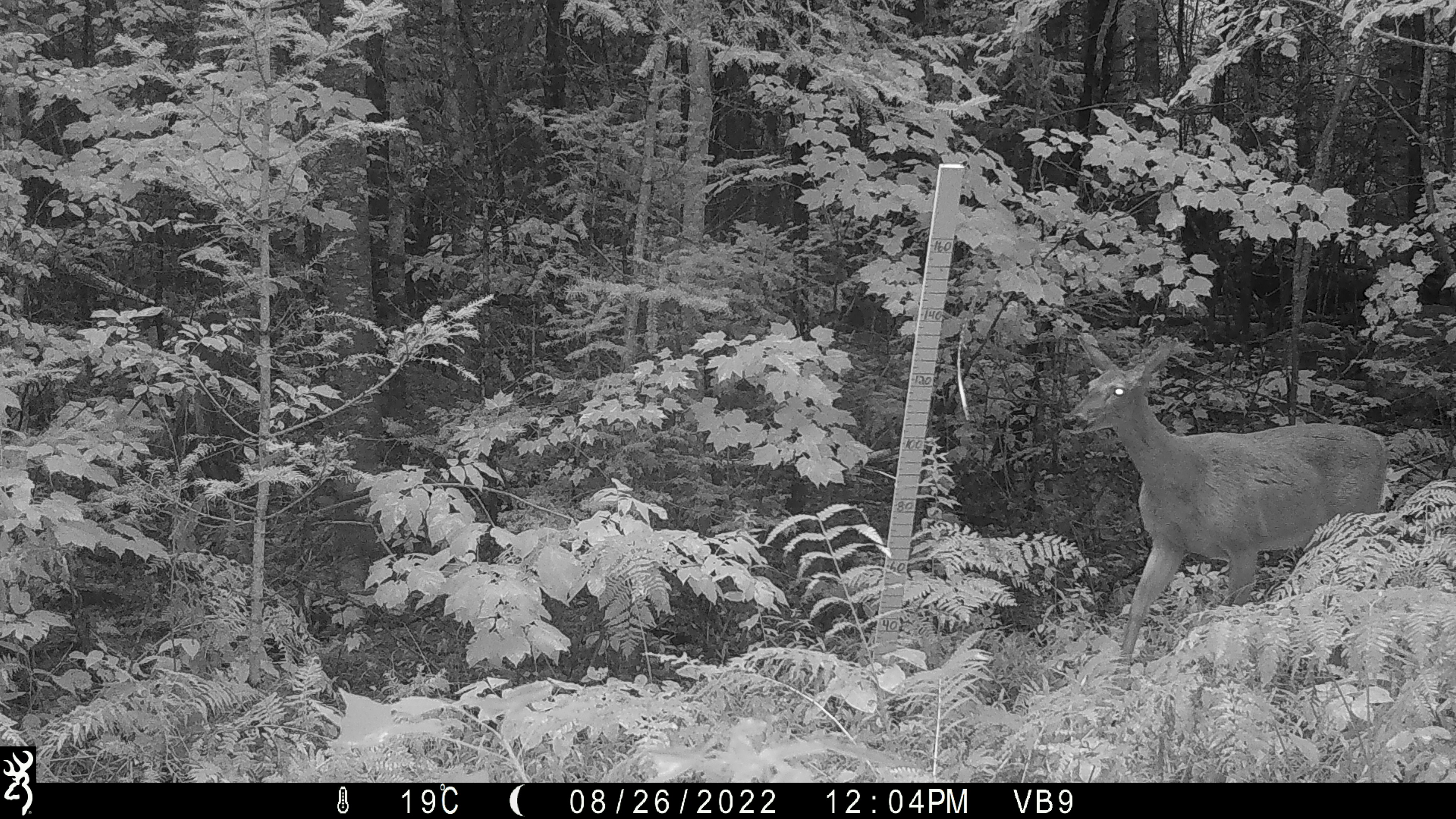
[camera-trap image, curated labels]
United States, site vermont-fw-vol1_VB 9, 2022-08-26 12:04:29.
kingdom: Animalia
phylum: Chordata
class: Mammalia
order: Artiodactyla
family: Cervidae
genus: Odocoileus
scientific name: Odocoileus virginianus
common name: white-tailed deer